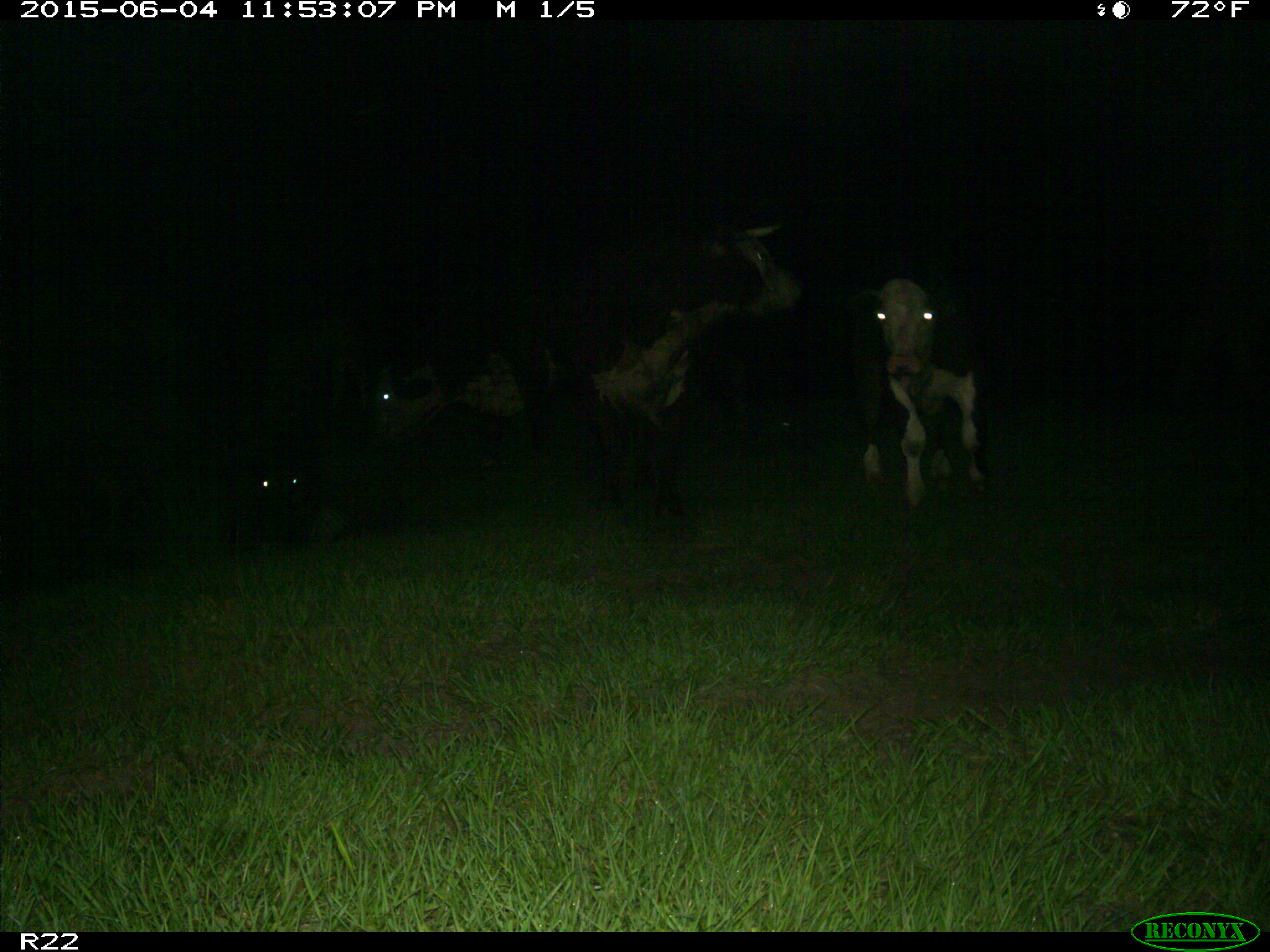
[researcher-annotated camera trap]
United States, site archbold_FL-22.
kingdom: Animalia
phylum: Chordata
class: Mammalia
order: Artiodactyla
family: Bovidae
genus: Bos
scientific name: Bos taurus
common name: domestic cow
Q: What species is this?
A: Bos taurus (domestic cow).